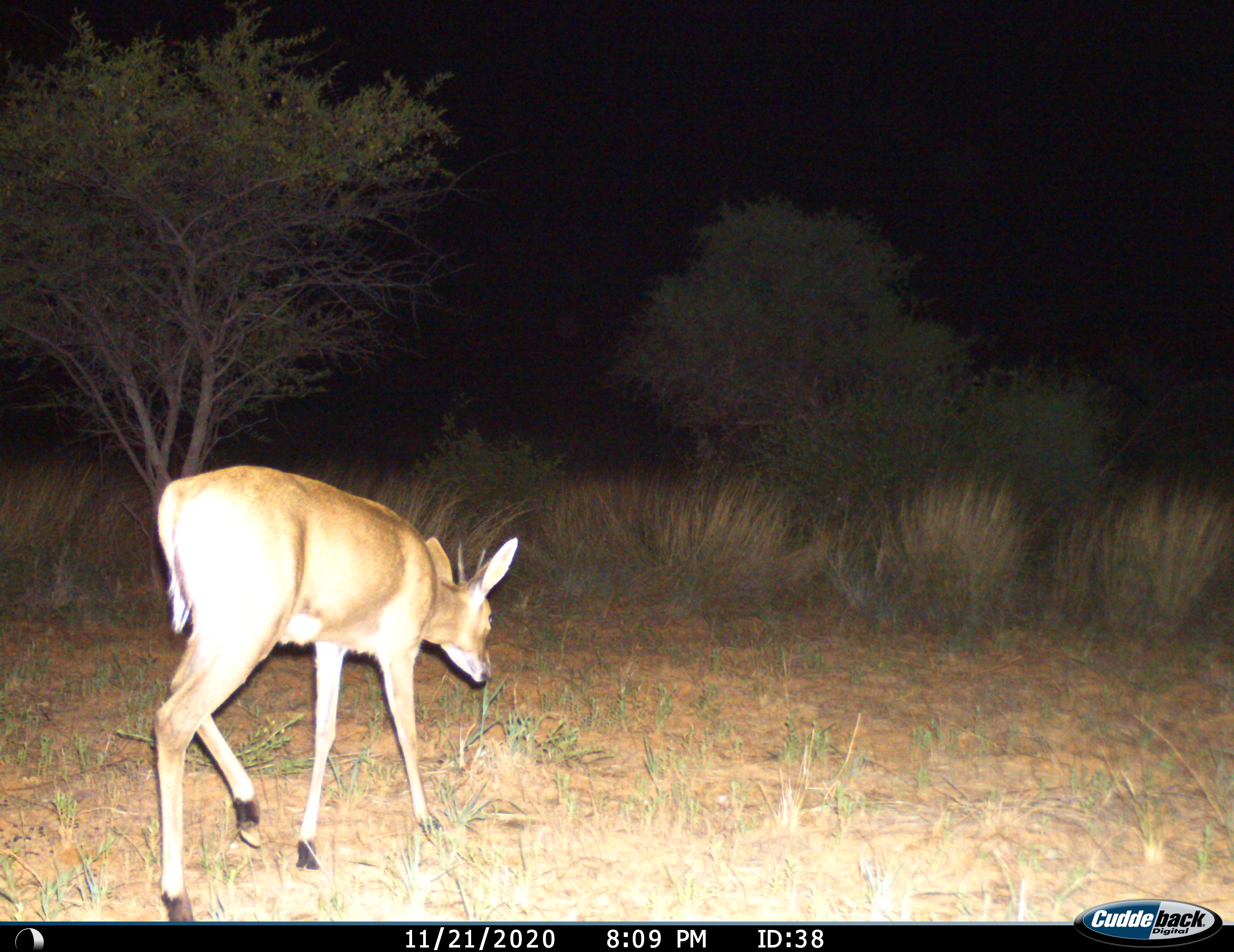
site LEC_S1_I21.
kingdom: Animalia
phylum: Chordata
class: Mammalia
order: Artiodactyla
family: Bovidae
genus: Sylvicapra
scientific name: Sylvicapra grimmia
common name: common duiker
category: duikercommongrey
Duikercommongrey (common duiker) (Sylvicapra grimmia), count 1. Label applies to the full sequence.